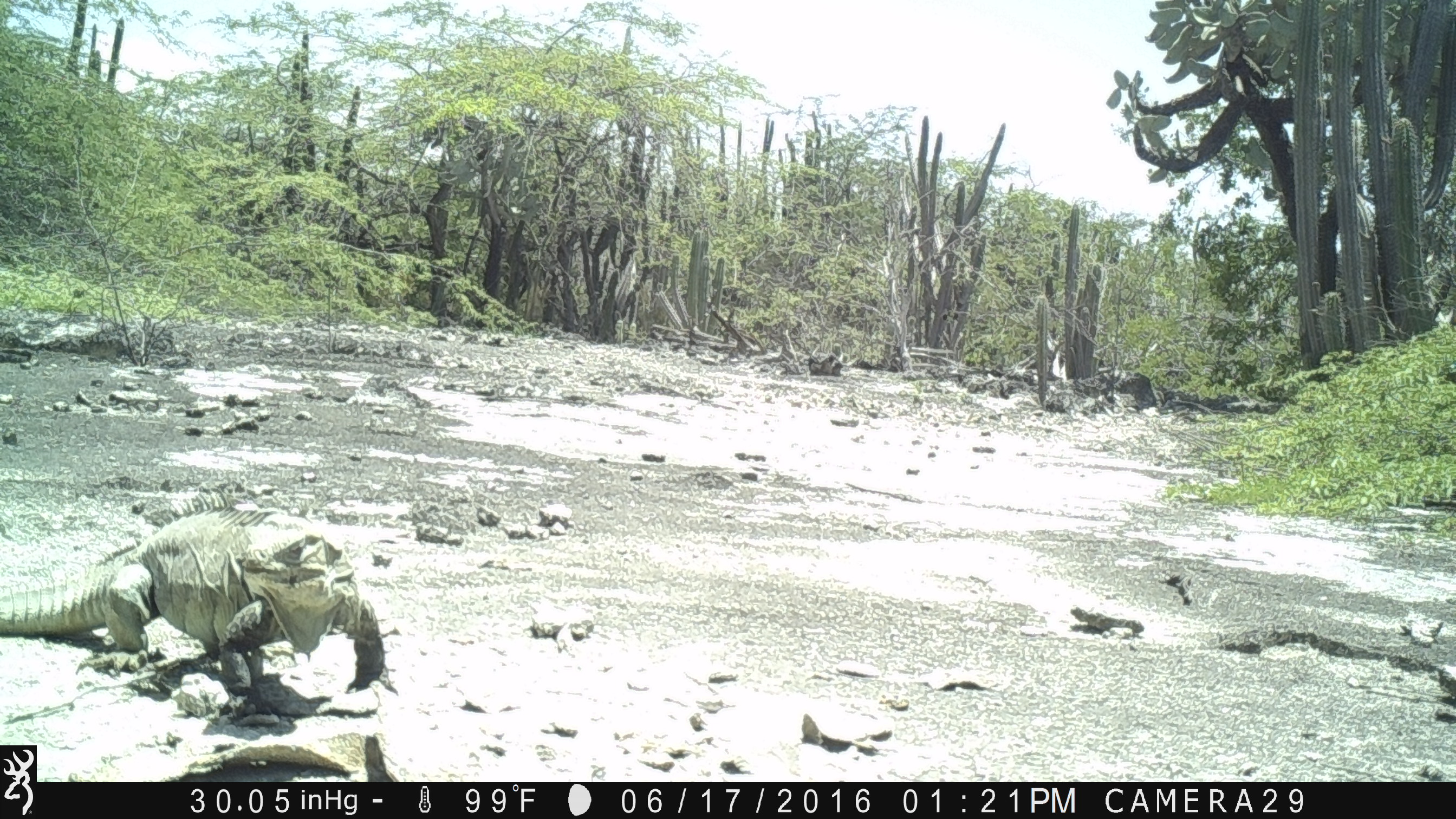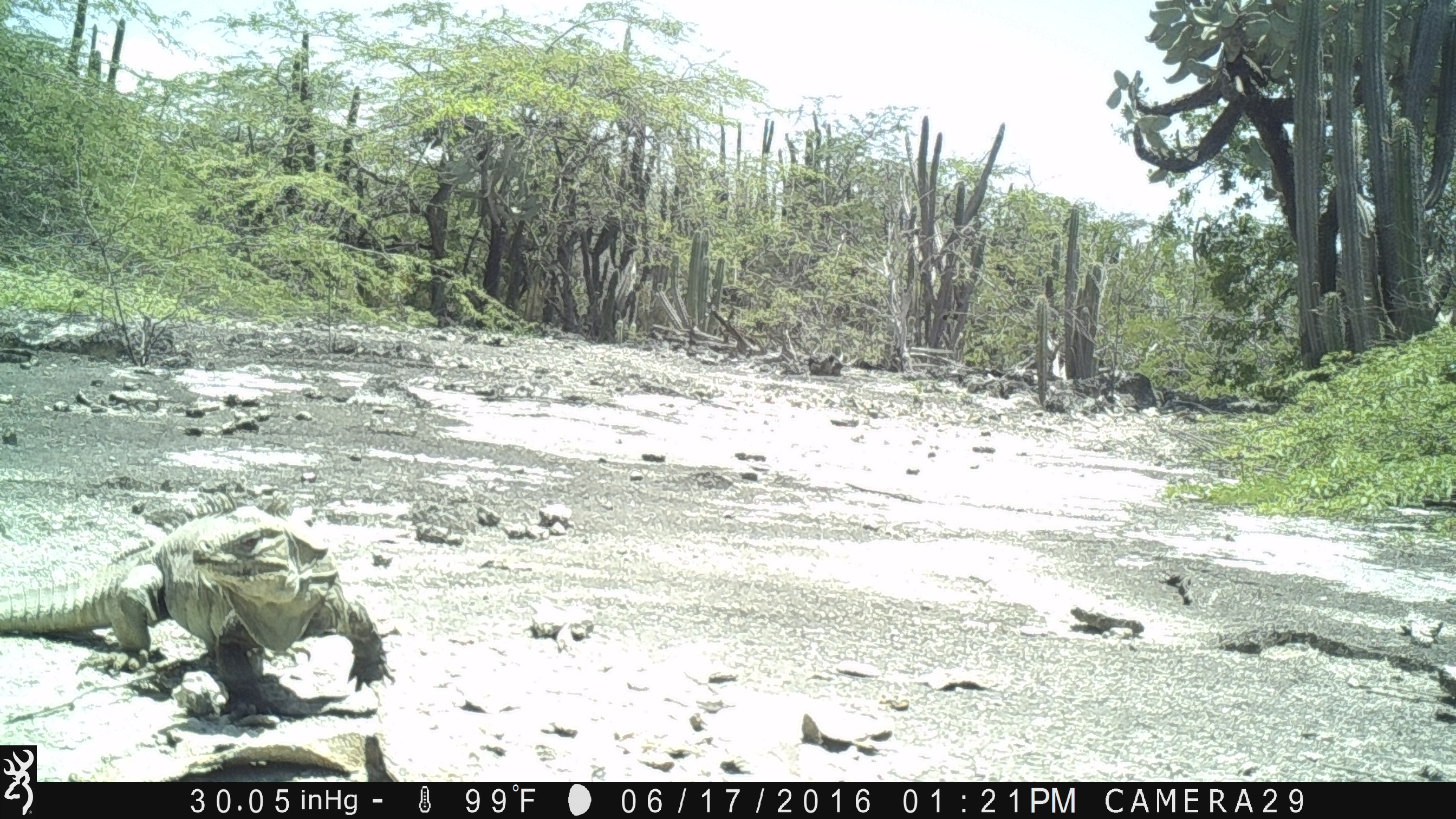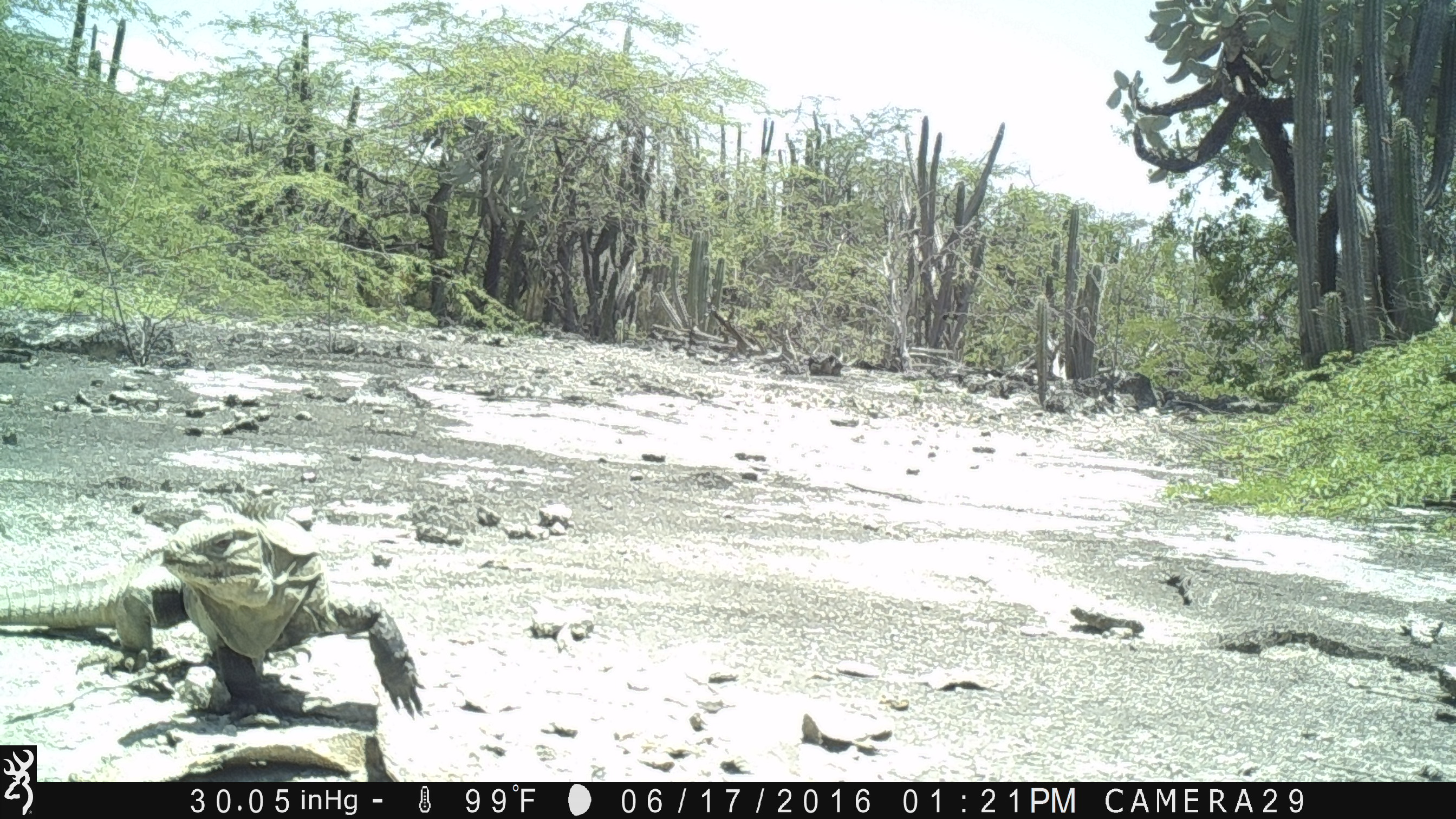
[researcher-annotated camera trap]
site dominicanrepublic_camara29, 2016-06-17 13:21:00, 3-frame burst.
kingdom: Animalia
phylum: Chordata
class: Reptilia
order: Squamata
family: Iguanidae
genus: Iguana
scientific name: Iguana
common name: typical iguanas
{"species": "Iguana (typical iguanas)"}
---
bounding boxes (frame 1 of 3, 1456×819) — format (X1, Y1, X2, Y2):
iguana: (5, 505, 405, 718)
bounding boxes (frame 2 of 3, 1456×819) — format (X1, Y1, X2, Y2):
iguana: (2, 506, 402, 722)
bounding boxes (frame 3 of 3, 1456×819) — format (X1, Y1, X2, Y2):
iguana: (0, 503, 444, 724)